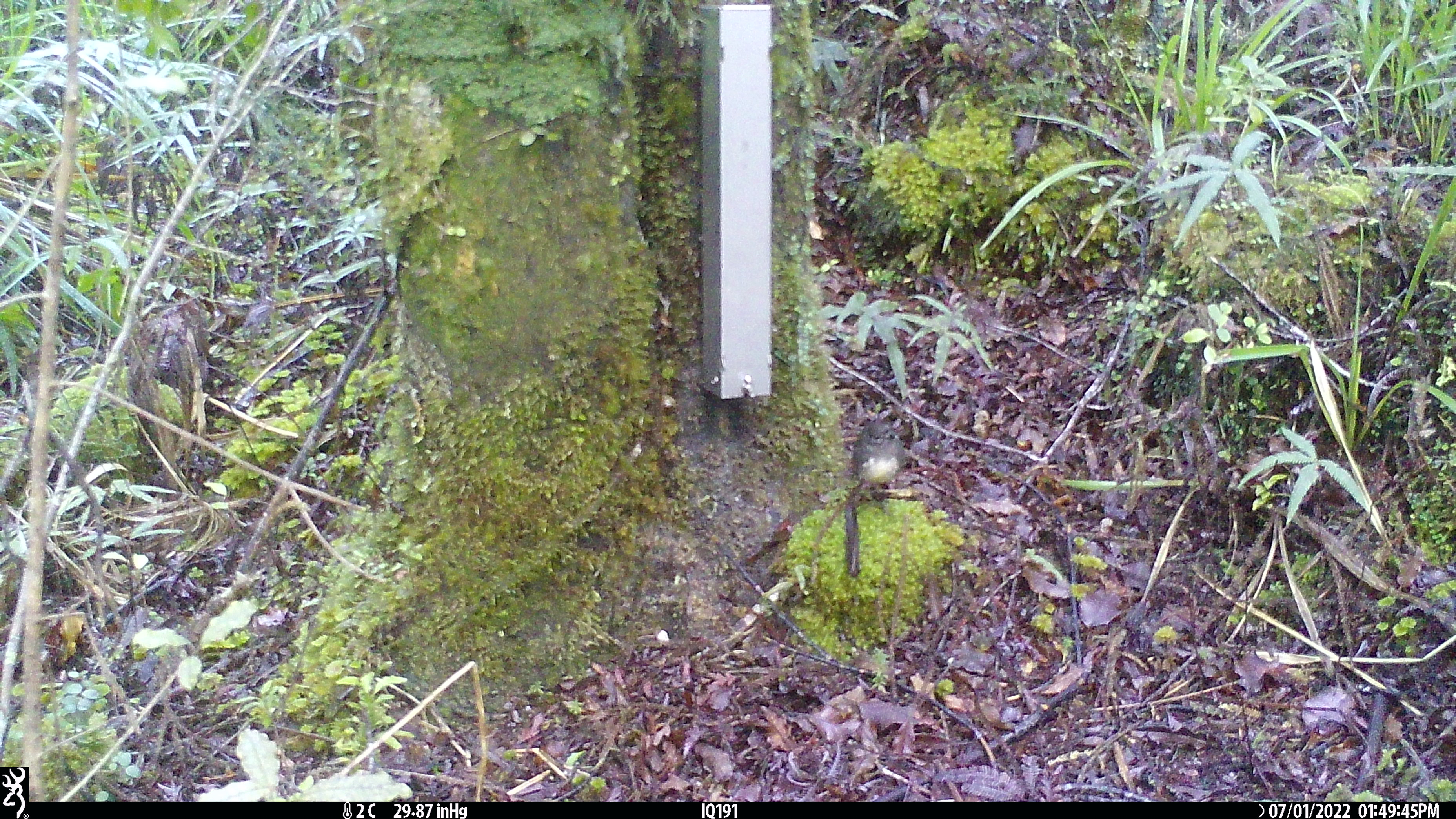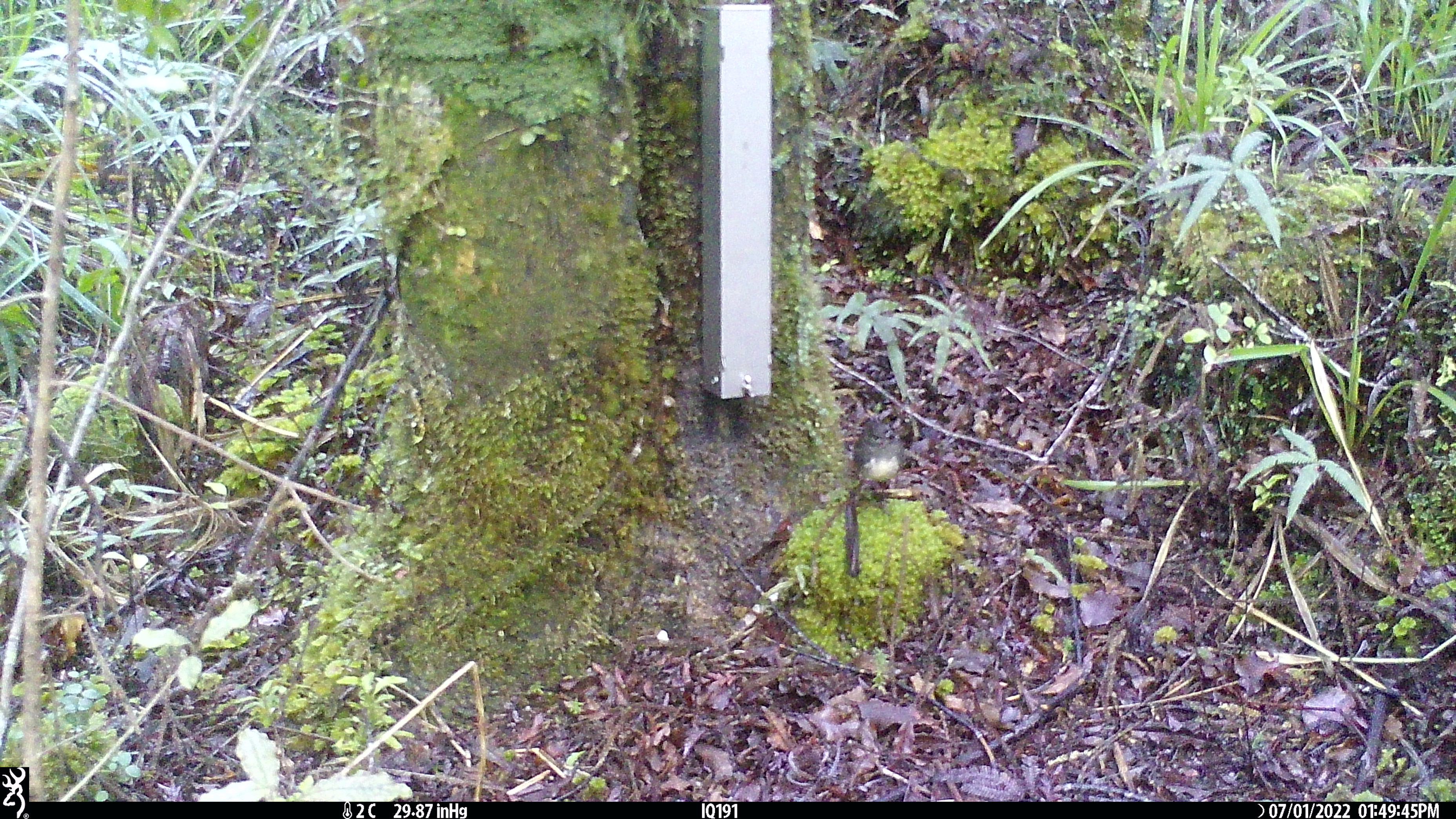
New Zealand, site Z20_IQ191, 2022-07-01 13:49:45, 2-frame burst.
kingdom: Animalia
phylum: Chordata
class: Aves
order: Passeriformes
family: Petroicidae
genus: Petroica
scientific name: Petroica macrocephala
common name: tomtit